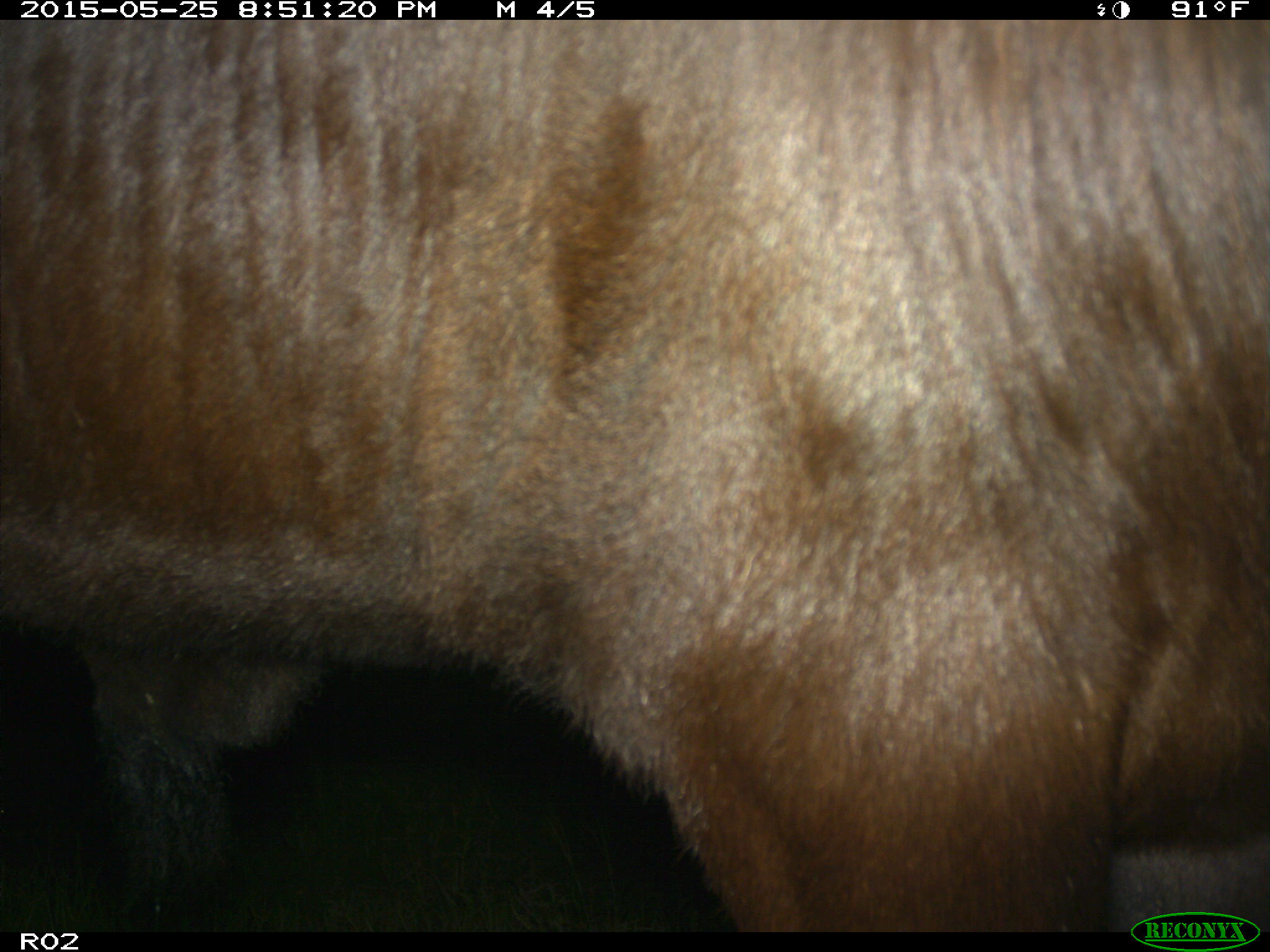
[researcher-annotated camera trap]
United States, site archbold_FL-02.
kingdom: Animalia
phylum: Chordata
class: Mammalia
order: Artiodactyla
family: Bovidae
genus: Bos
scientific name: Bos taurus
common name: domestic cow